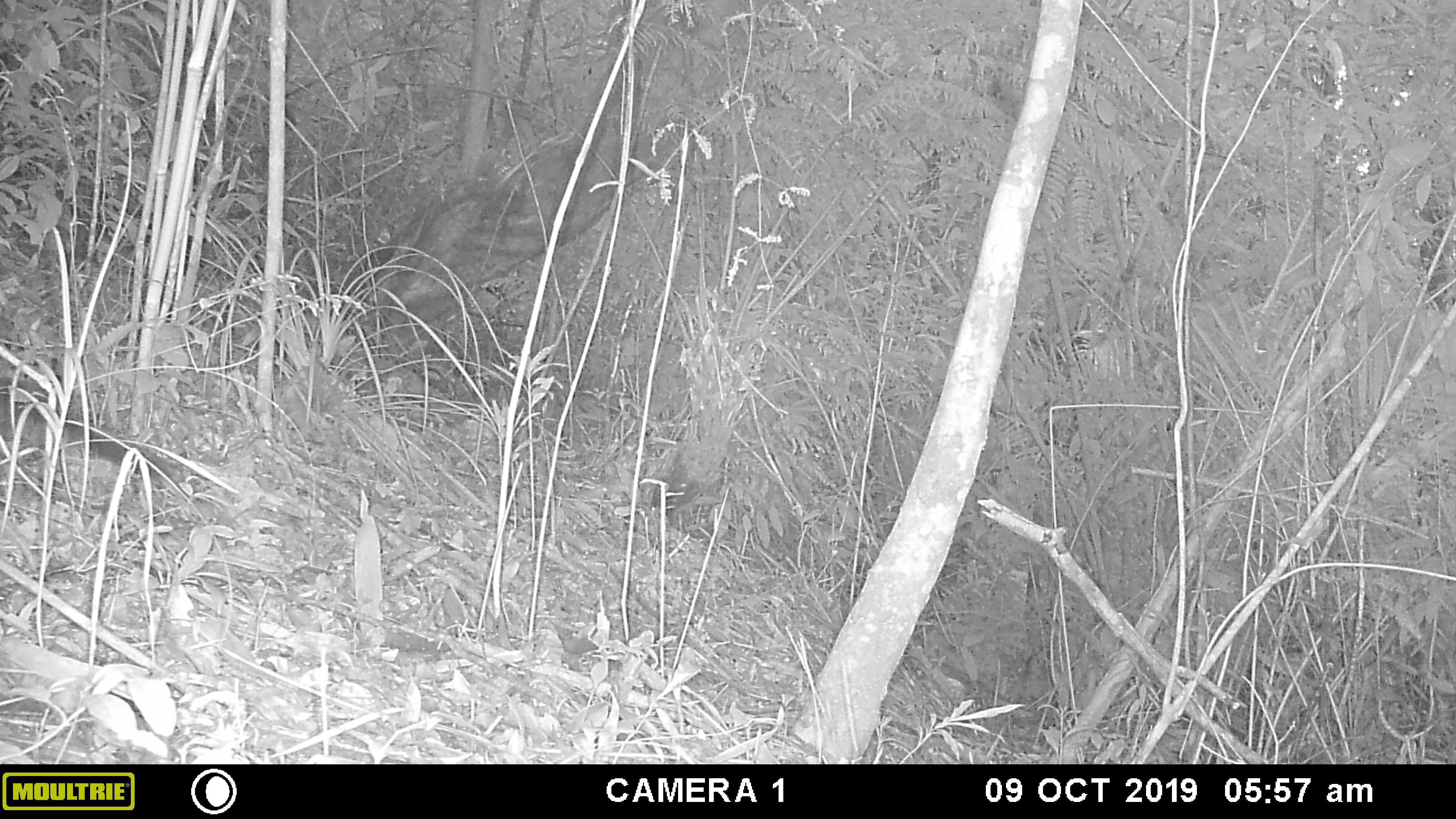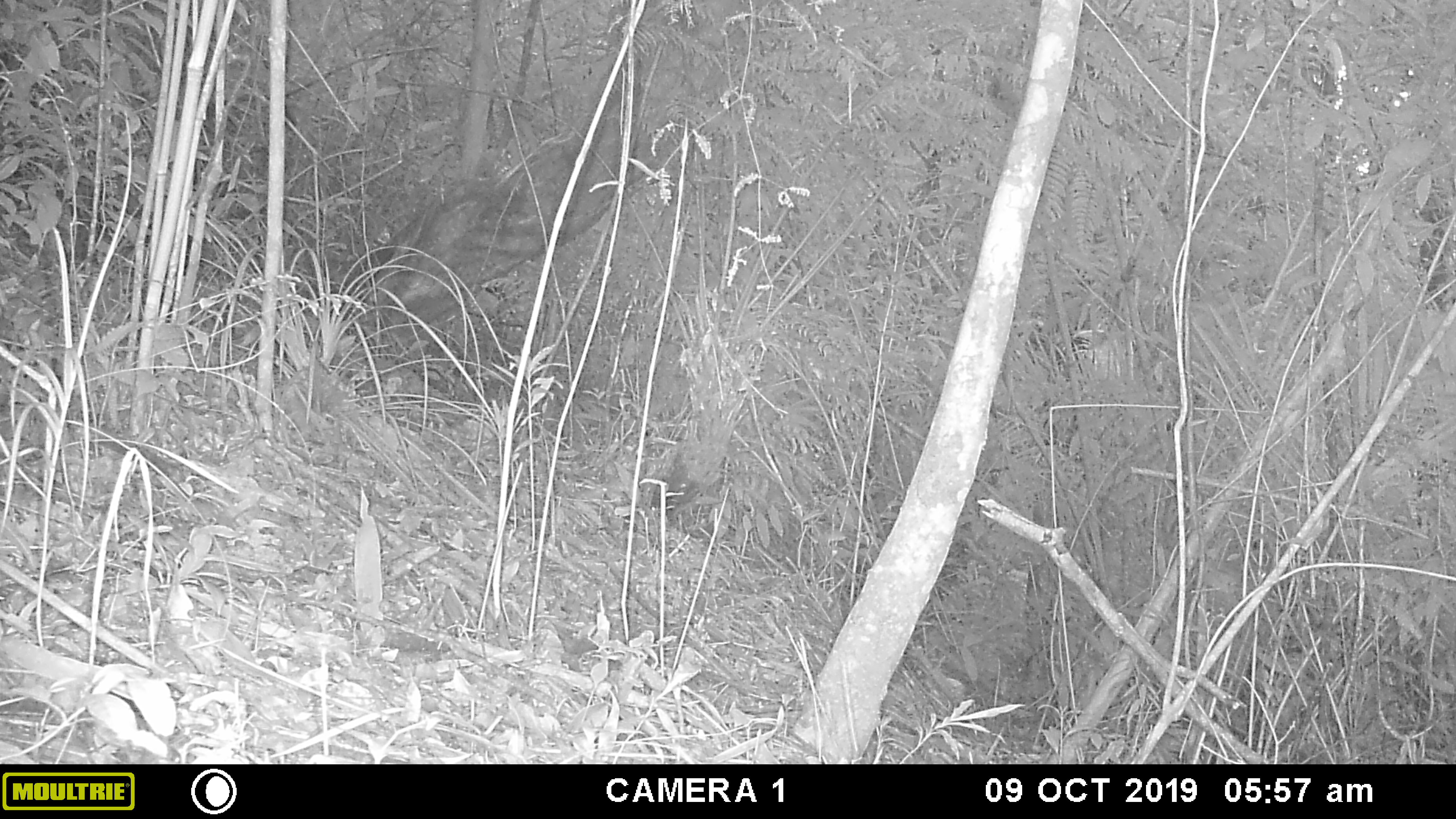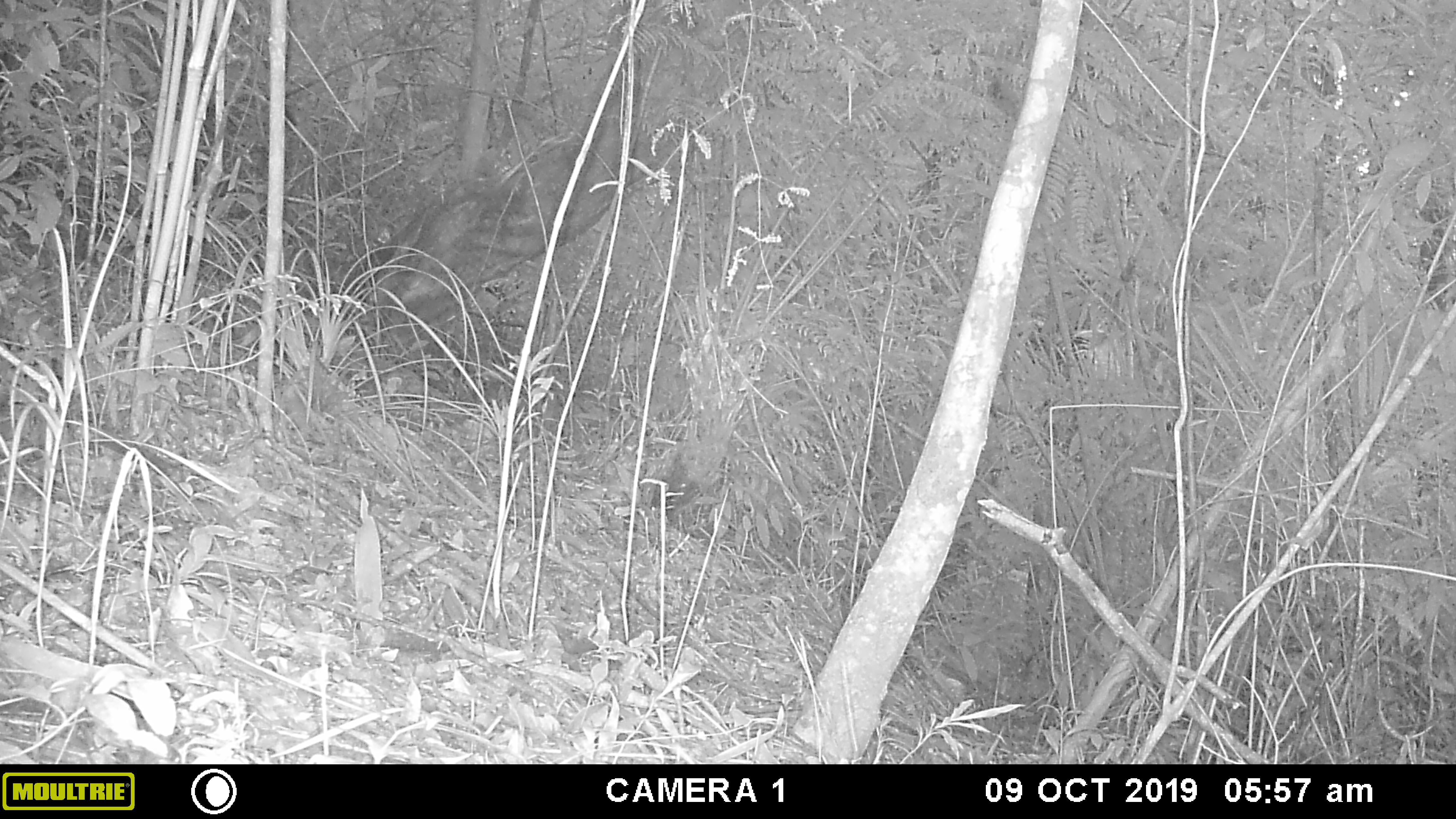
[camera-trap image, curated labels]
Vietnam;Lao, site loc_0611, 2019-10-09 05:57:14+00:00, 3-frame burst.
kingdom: Animalia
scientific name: Animalia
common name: animal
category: unidentified animal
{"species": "unidentified animal (animal) (Animalia)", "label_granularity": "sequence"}